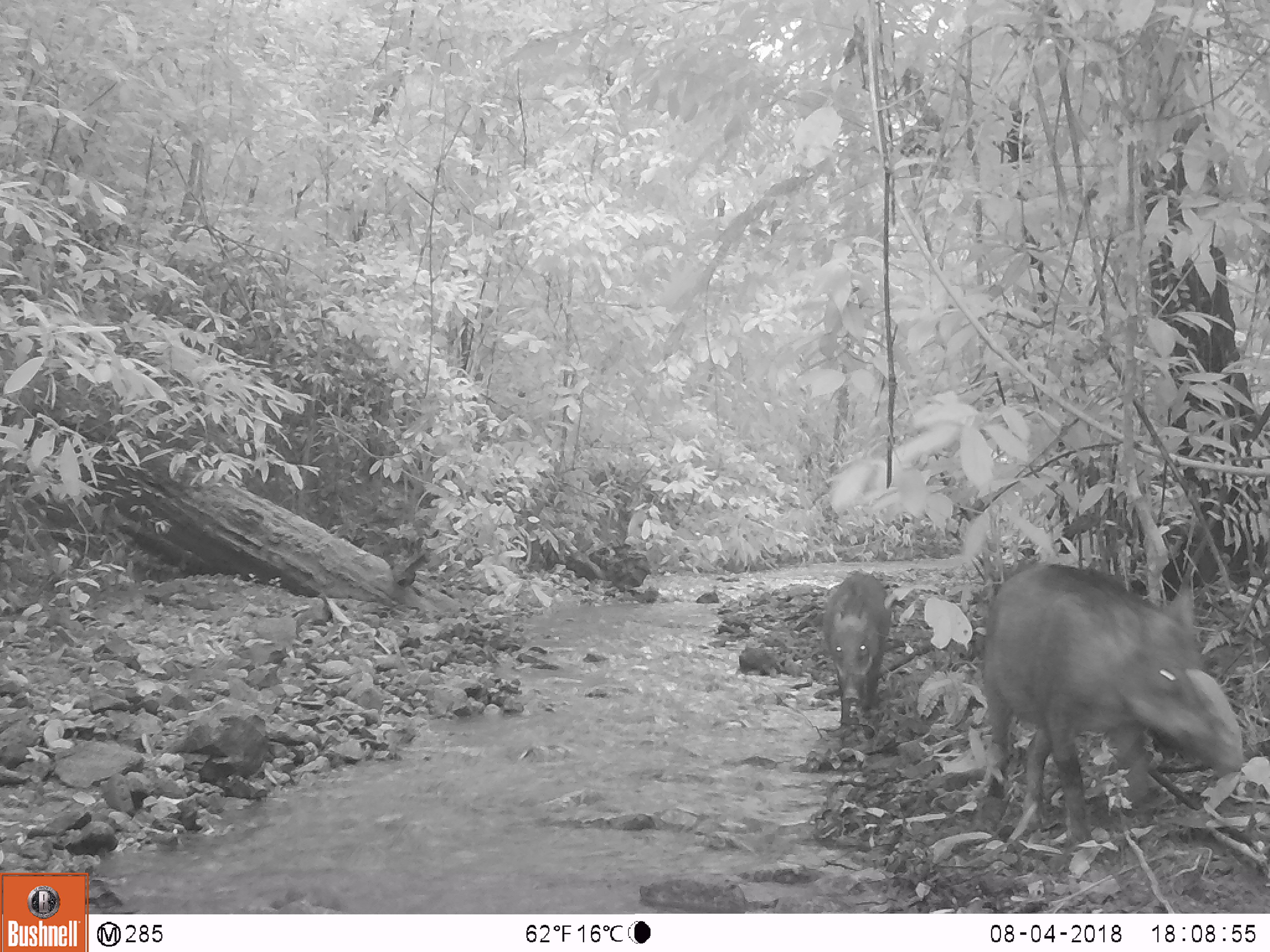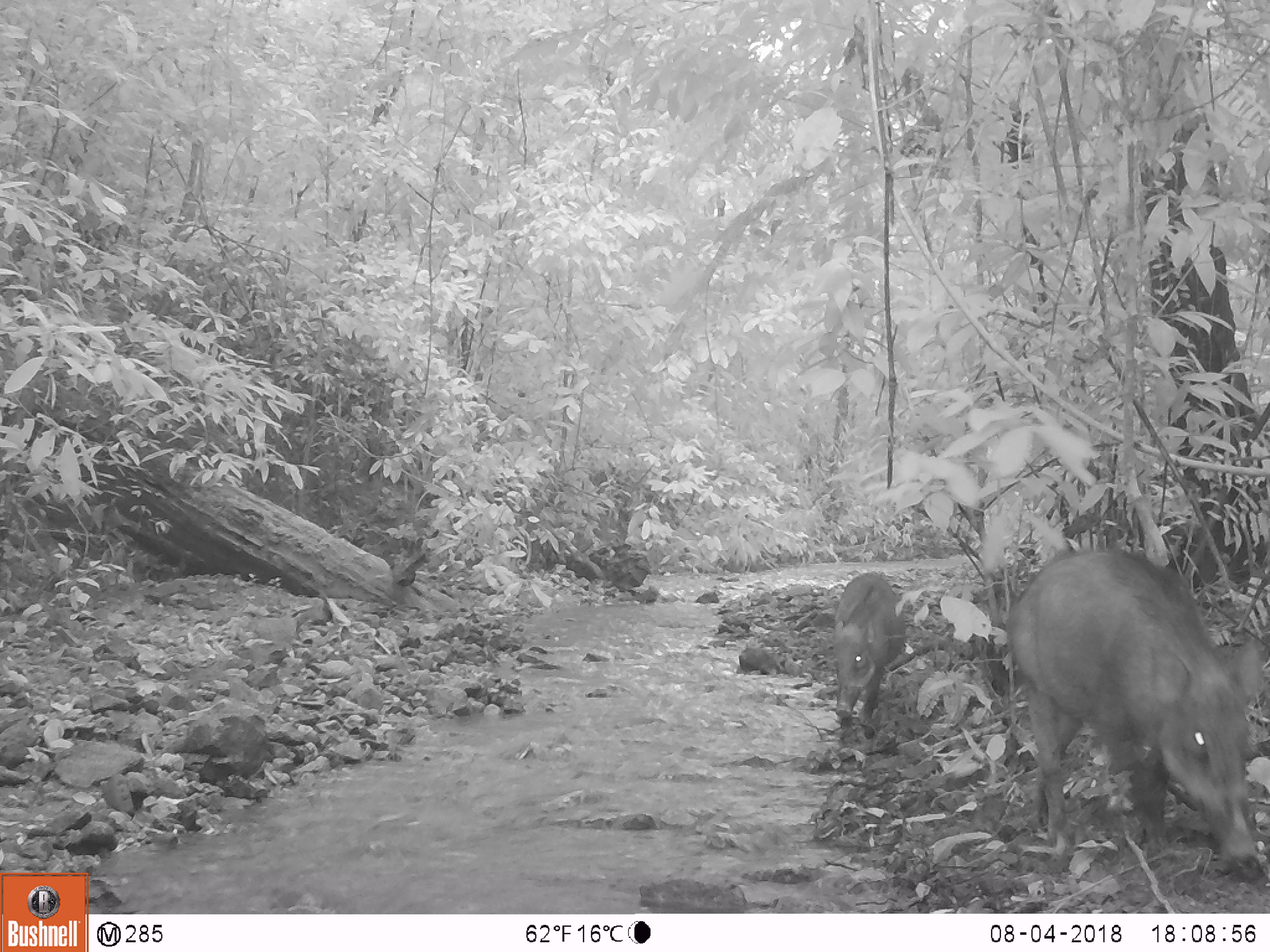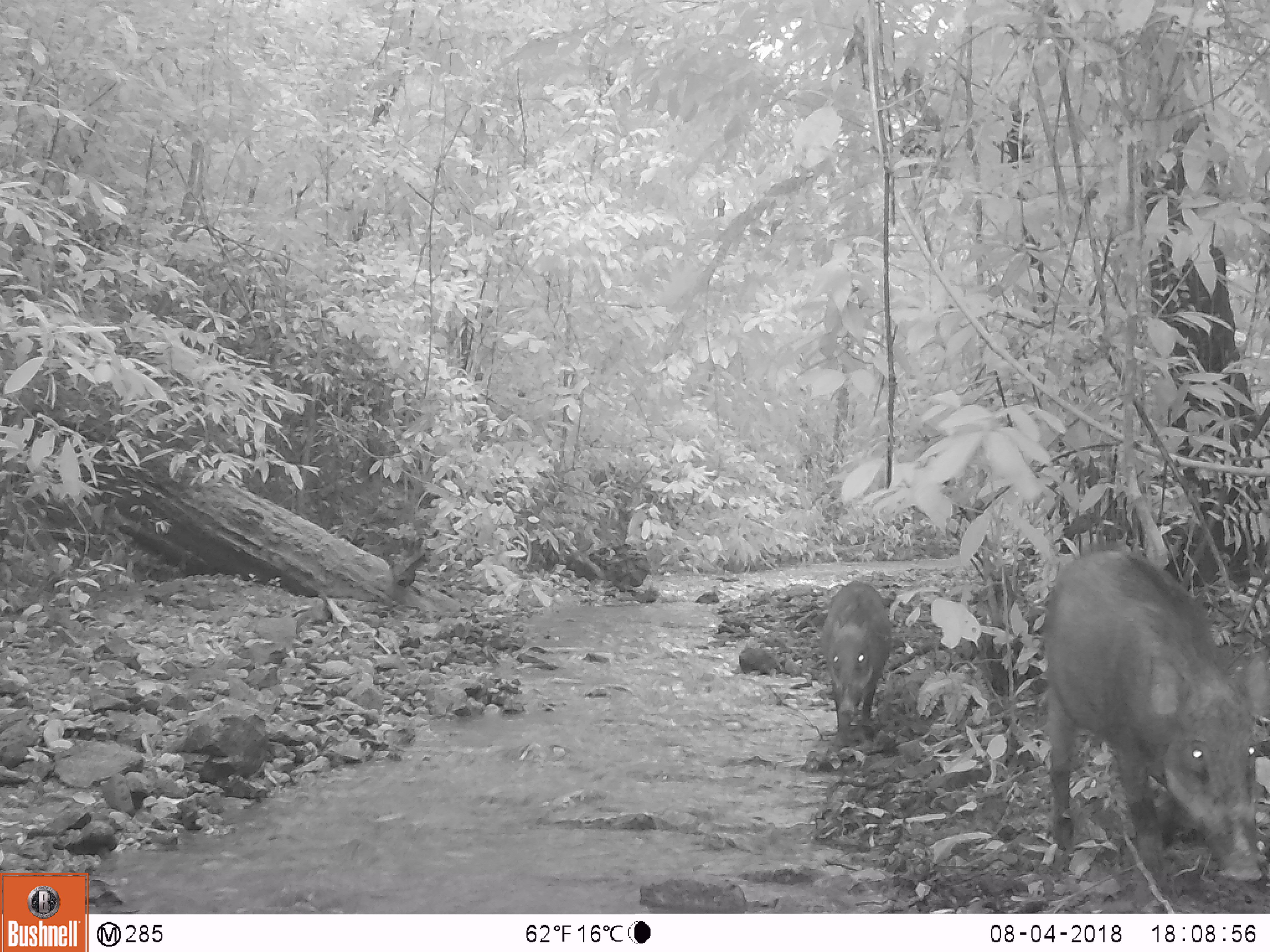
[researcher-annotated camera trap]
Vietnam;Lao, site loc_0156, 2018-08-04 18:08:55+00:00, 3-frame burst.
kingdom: Animalia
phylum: Chordata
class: Mammalia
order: Artiodactyla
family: Suidae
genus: Sus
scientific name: Sus scrofa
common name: eurasian wild pig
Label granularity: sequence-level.